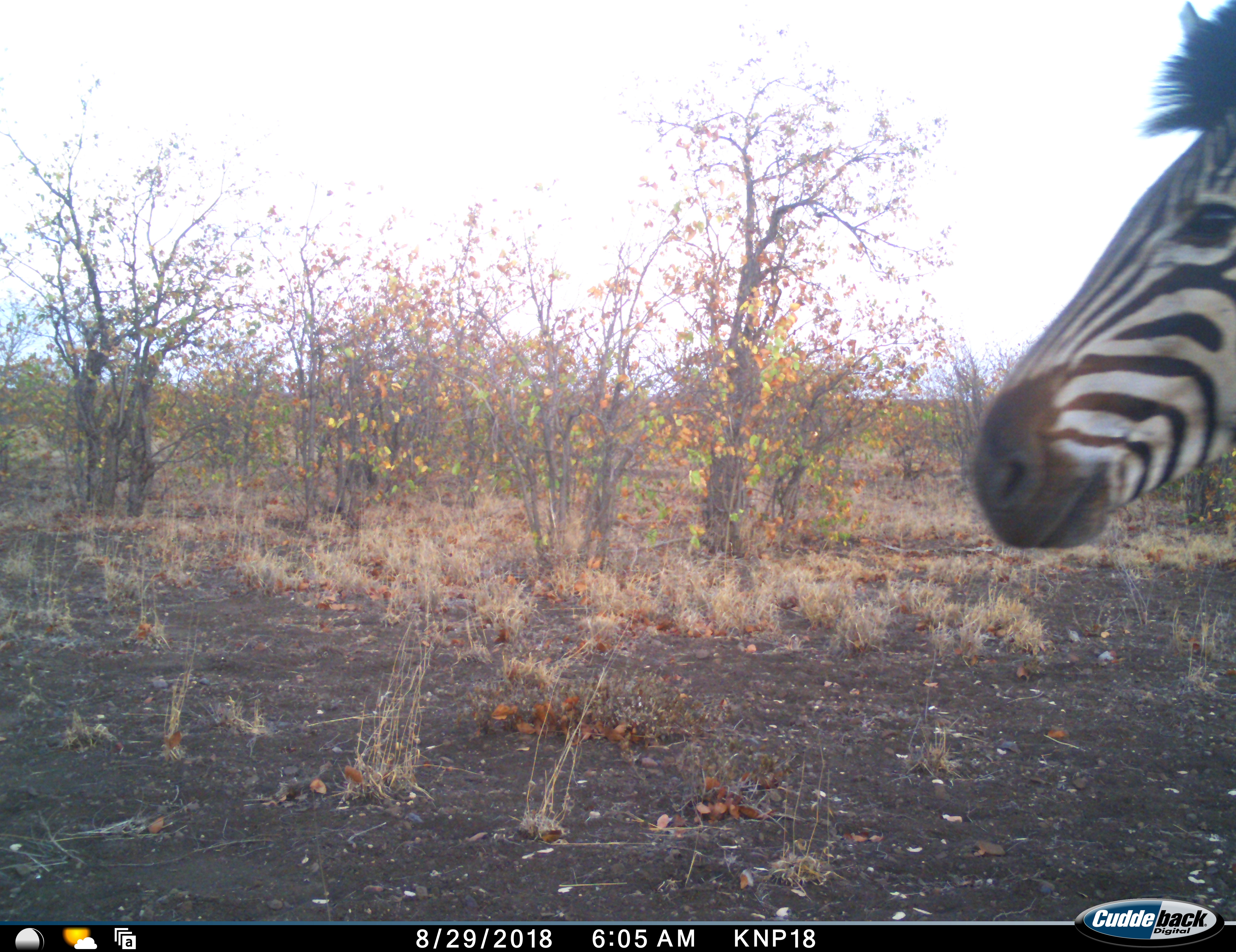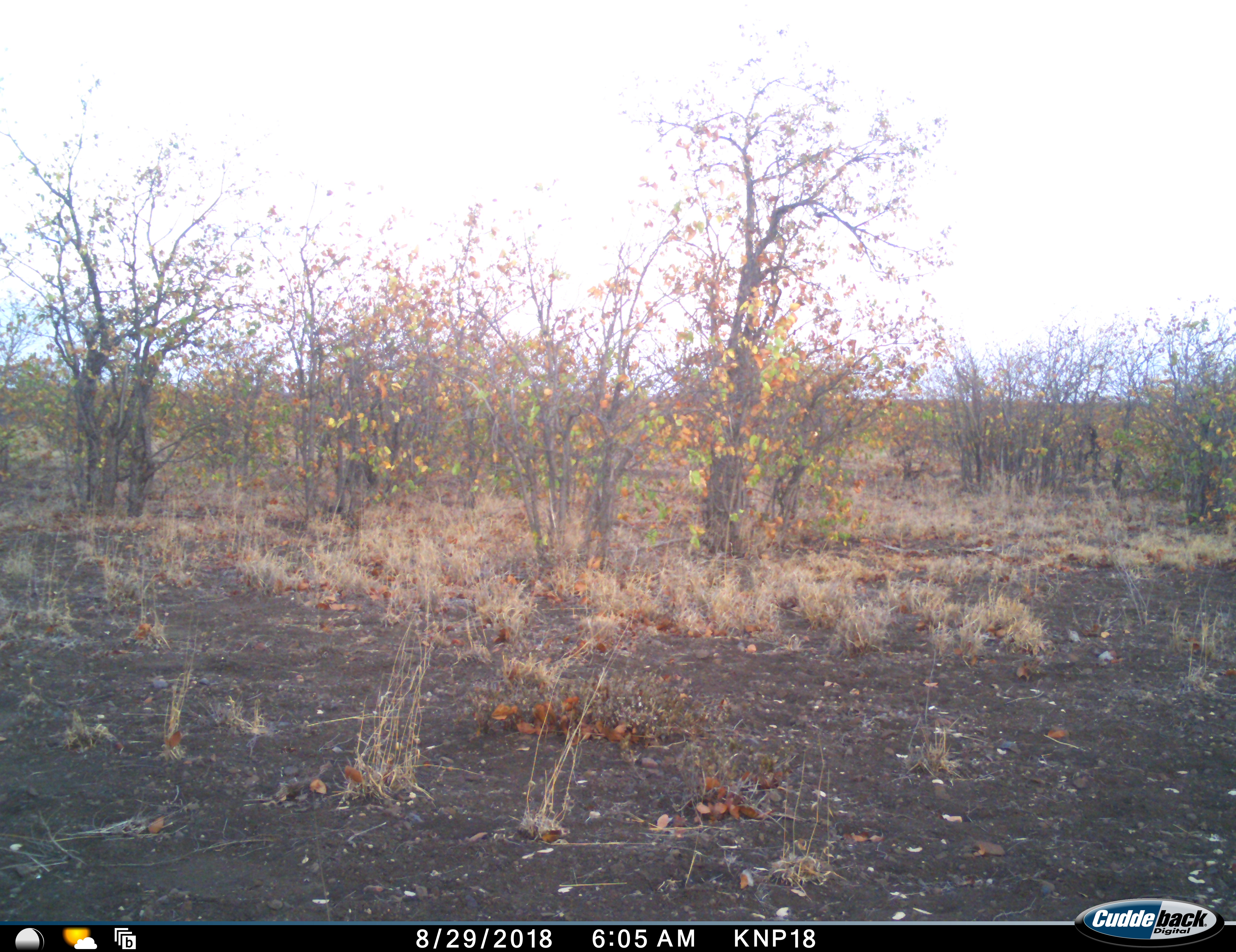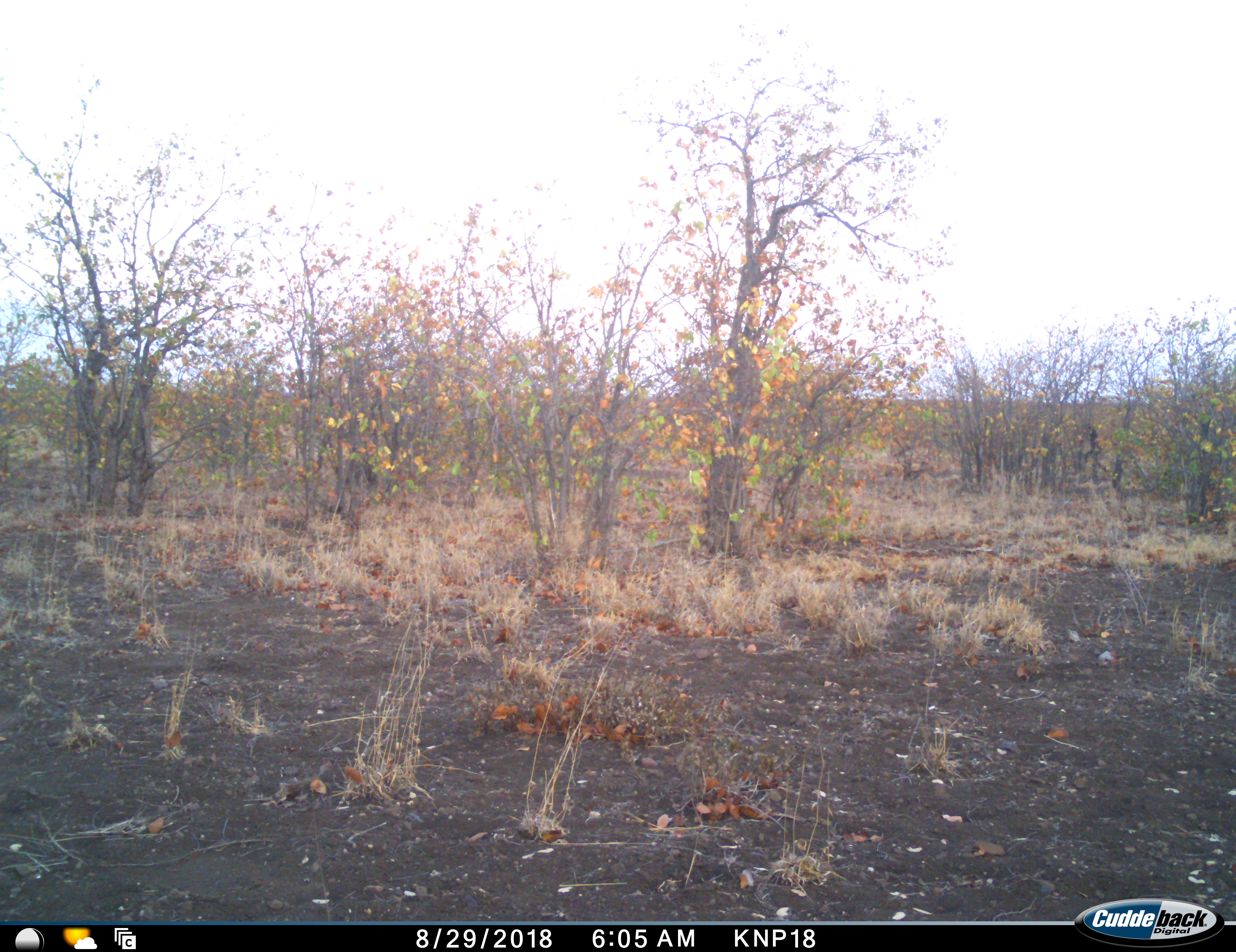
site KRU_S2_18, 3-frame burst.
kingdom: Animalia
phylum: Chordata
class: Mammalia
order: Perissodactyla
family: Equidae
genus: Equus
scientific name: Equus quagga burchellii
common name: burchell's zebra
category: zebraburchells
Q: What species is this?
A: Zebraburchells (burchell's zebra) (Equus quagga burchellii).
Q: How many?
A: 1.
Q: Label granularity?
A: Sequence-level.